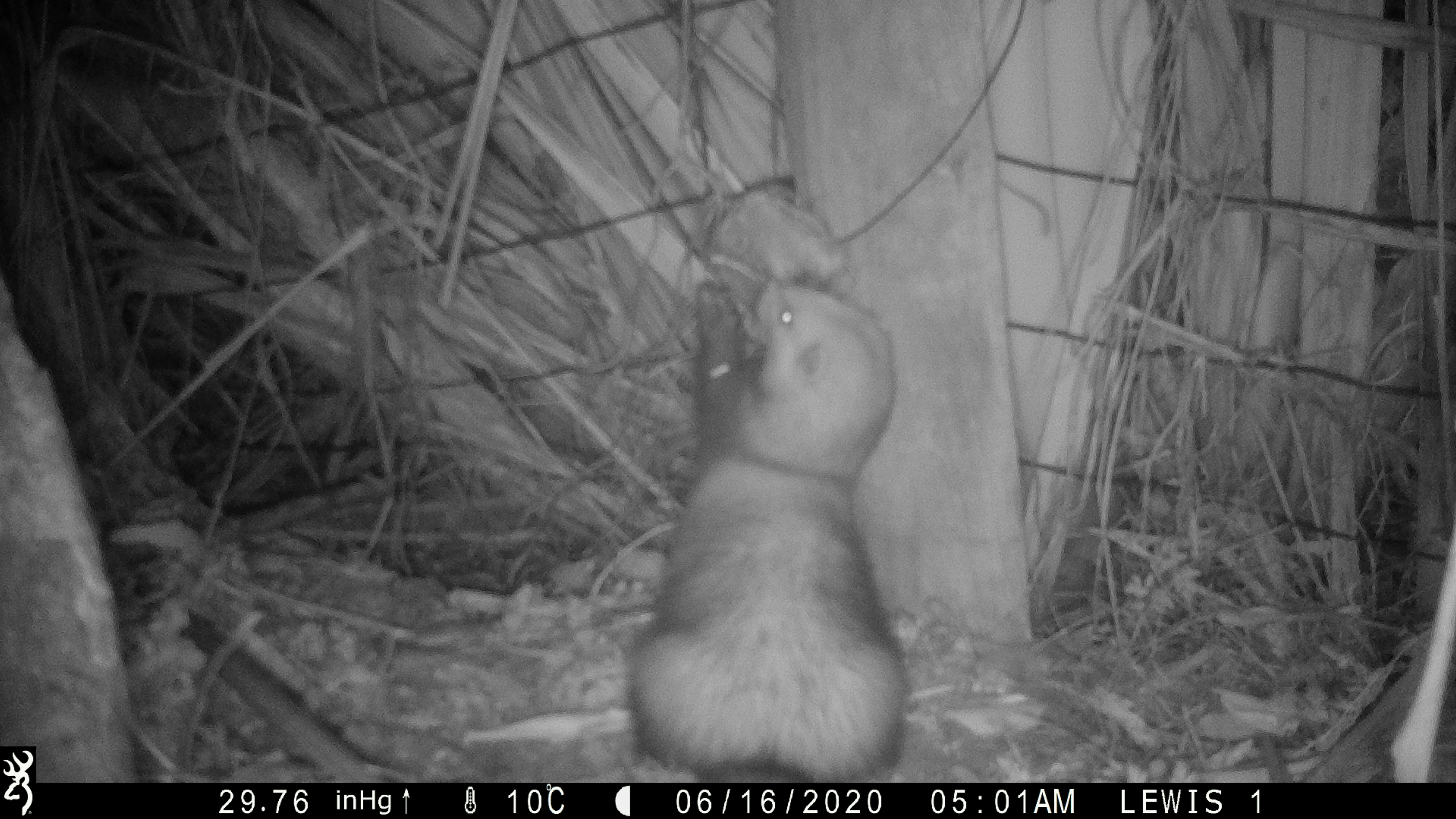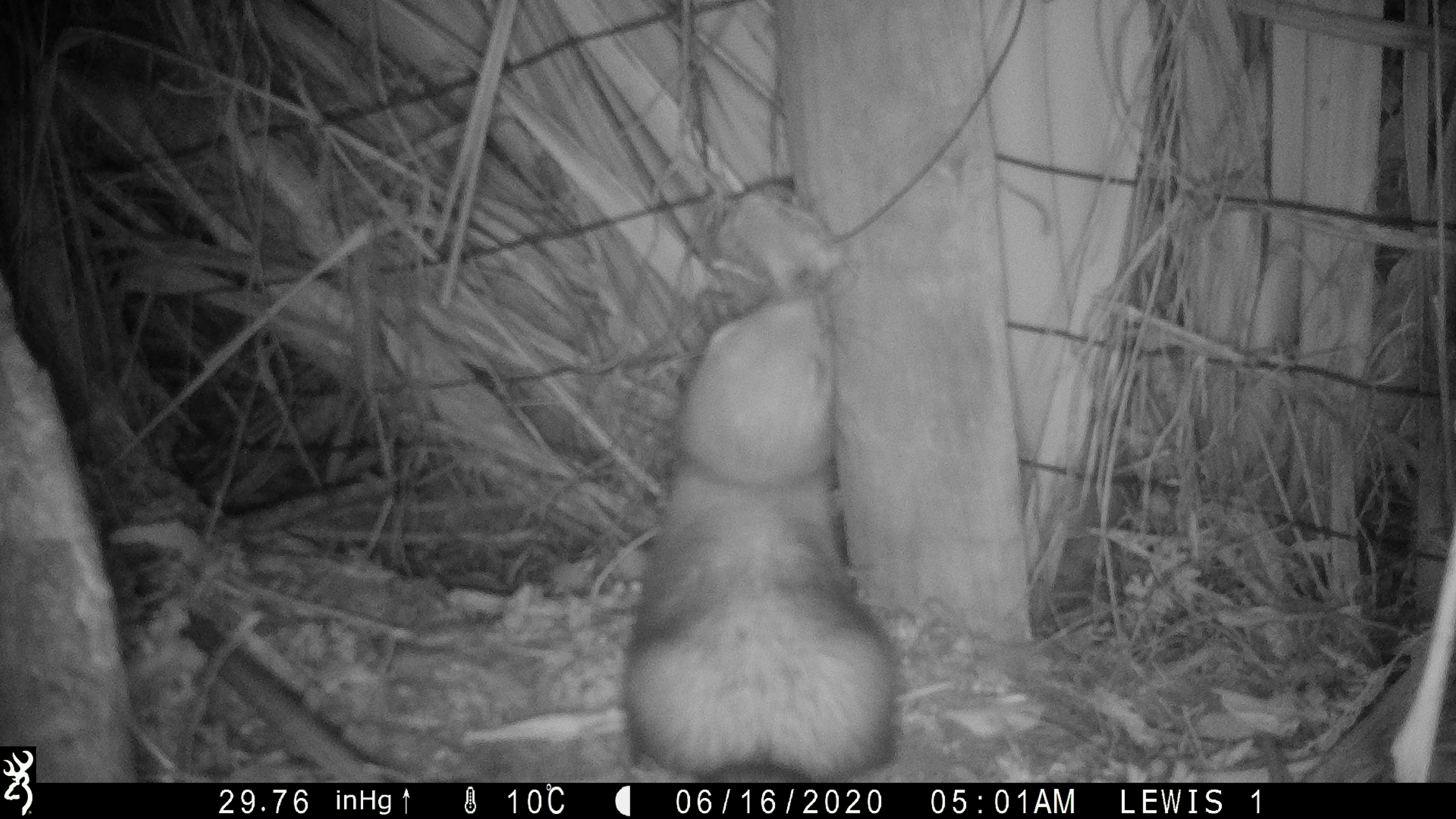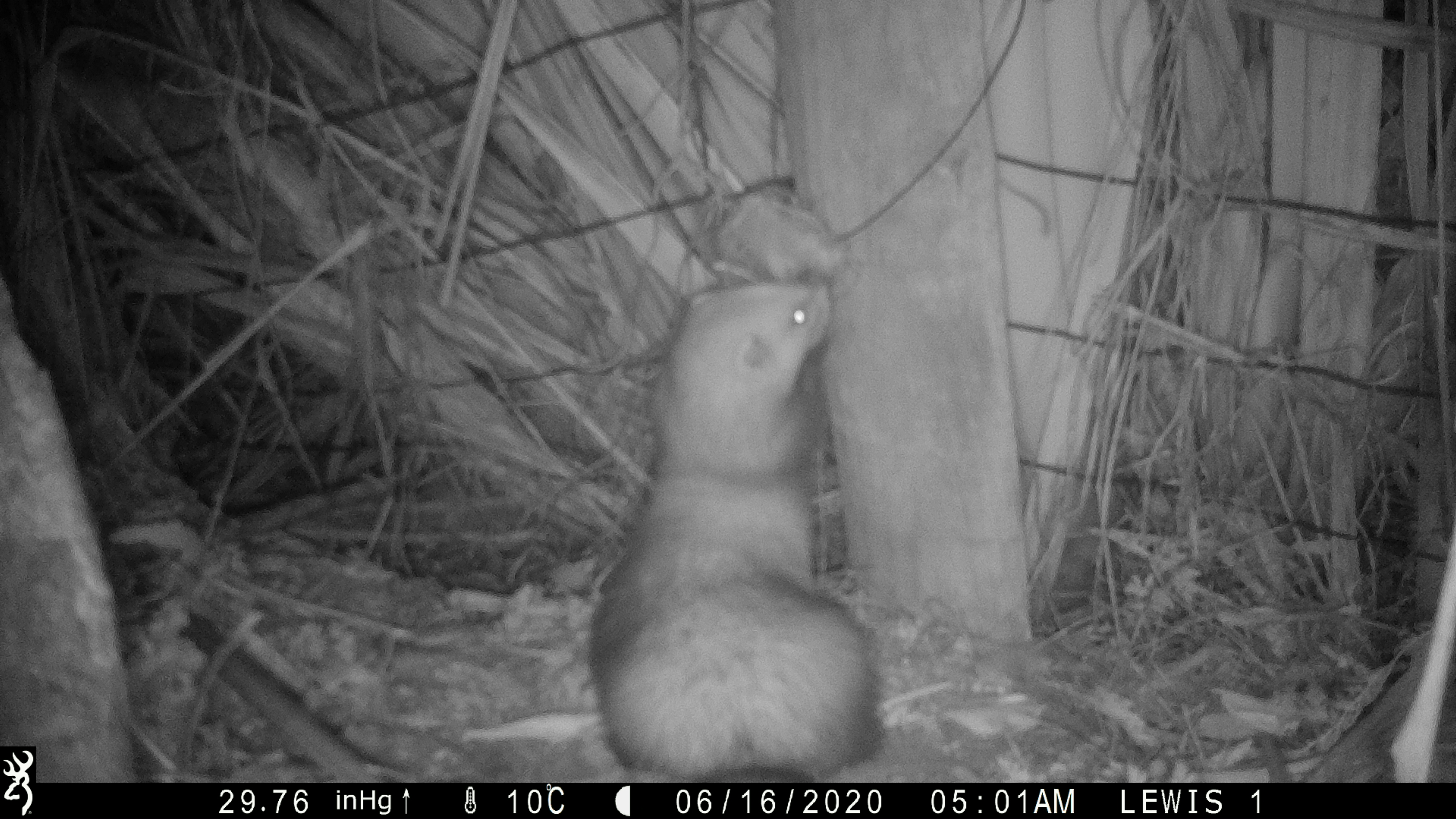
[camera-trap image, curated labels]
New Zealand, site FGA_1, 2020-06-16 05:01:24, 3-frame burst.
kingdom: Animalia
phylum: Chordata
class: Mammalia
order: Carnivora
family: Mustelidae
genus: Mustela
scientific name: Mustela furo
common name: ferret